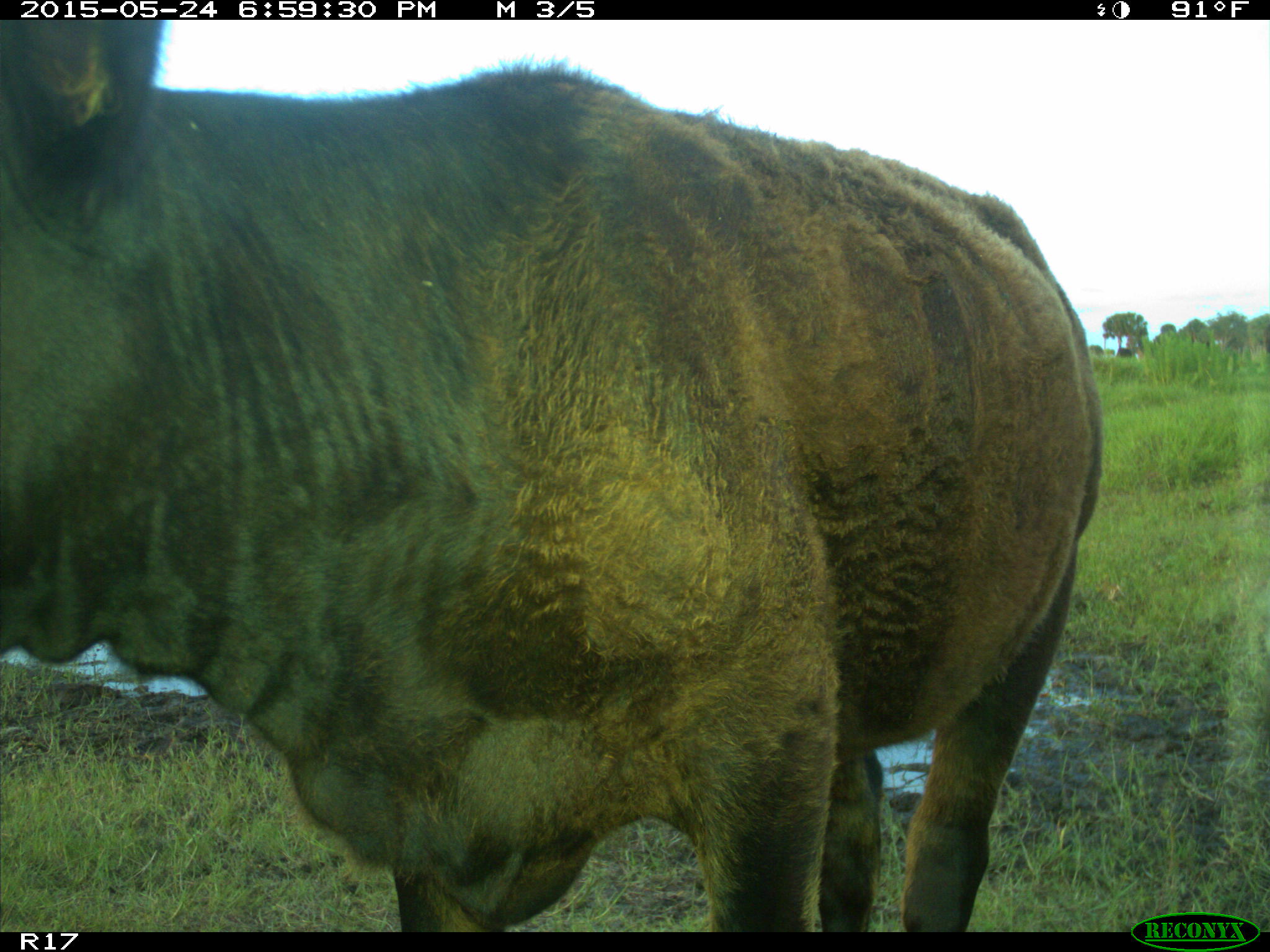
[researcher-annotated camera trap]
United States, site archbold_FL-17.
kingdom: Animalia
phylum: Chordata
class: Mammalia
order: Artiodactyla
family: Bovidae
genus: Bos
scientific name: Bos taurus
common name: domestic cow